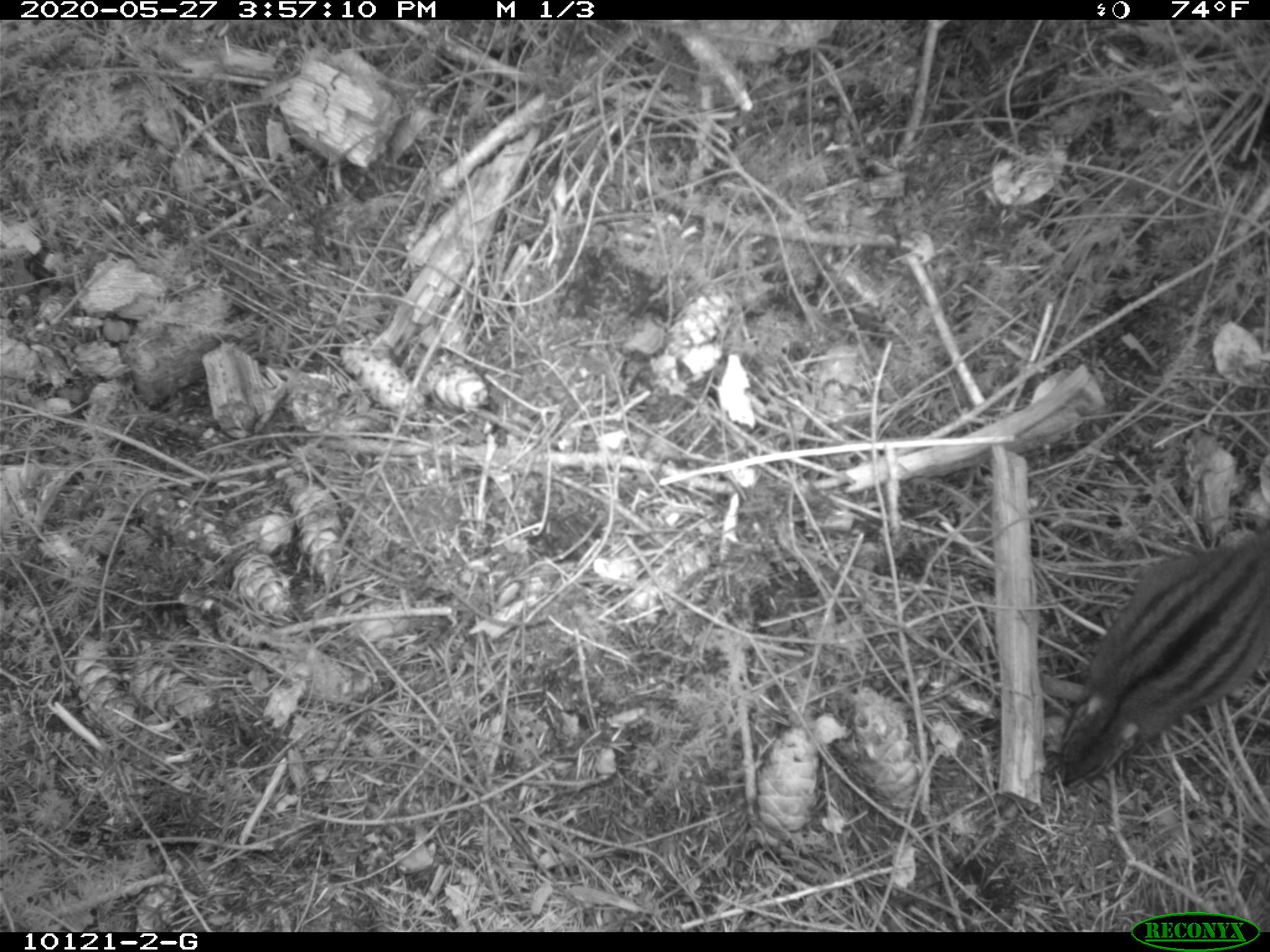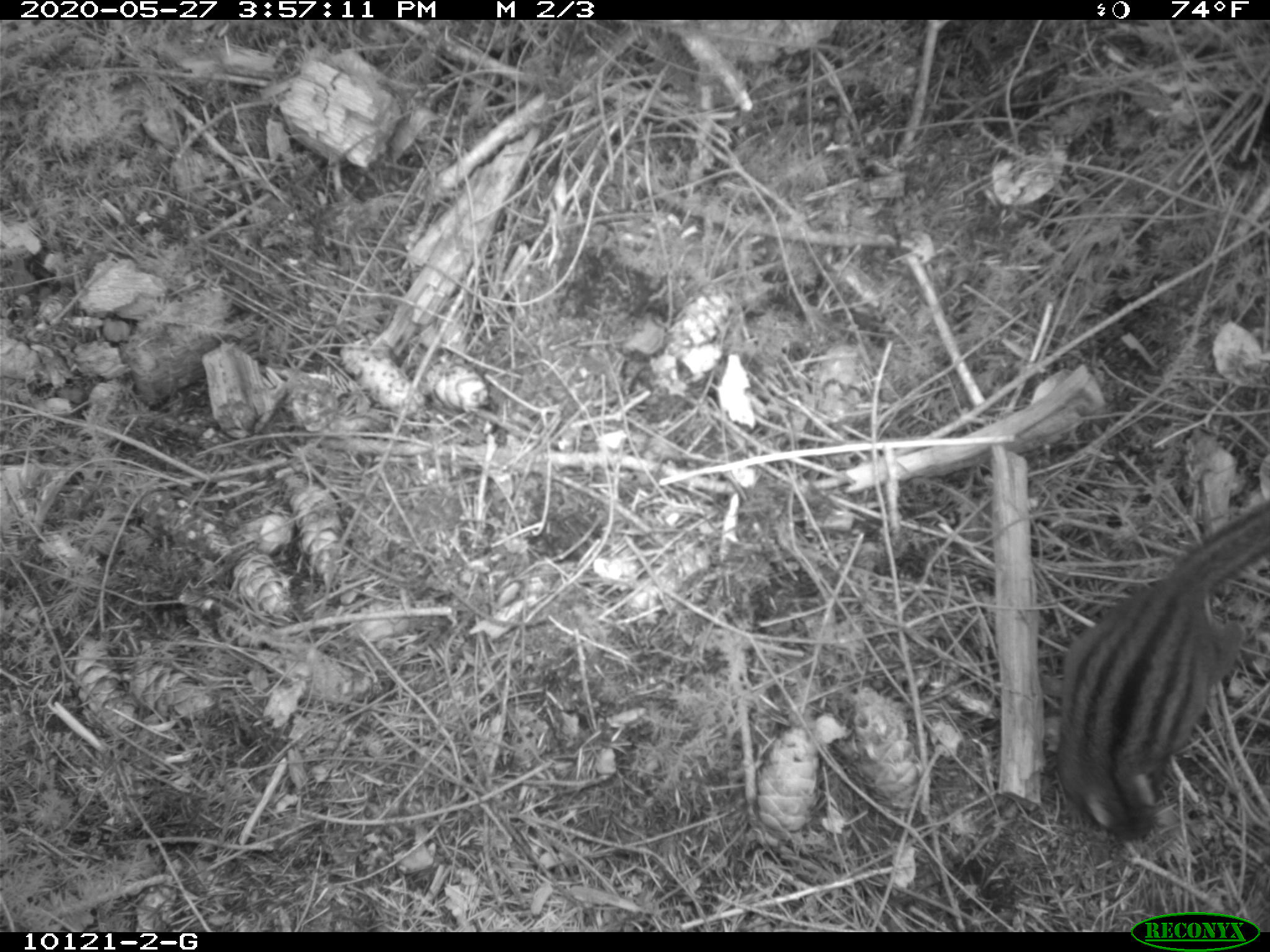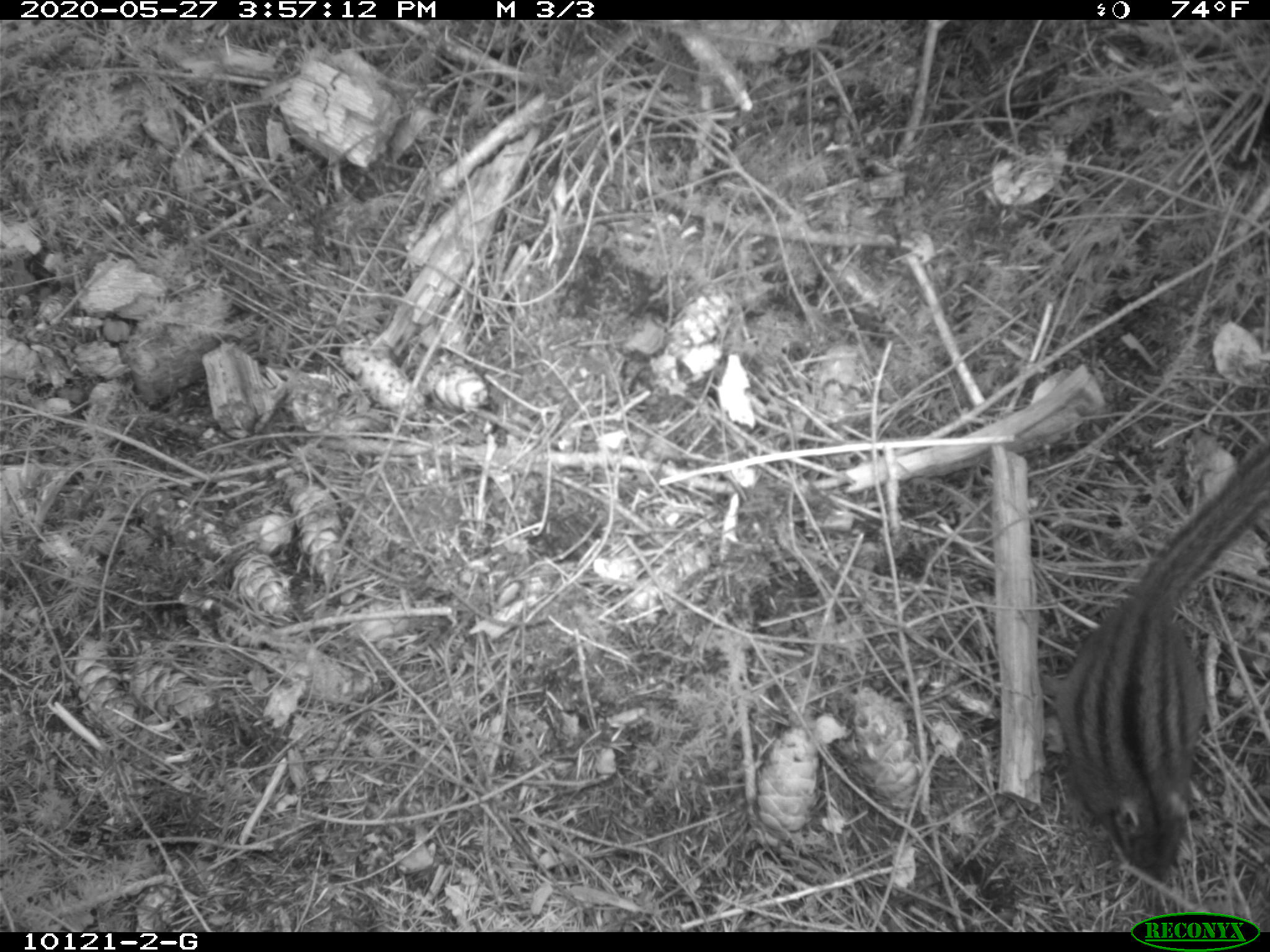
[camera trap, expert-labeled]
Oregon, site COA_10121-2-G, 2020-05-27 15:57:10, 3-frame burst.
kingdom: Animalia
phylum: Chordata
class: Mammalia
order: Rodentia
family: Sciuridae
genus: Neotamias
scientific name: Neotamias townsendii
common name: townsend's chipmunk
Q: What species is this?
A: Townsend's chipmunk (Neotamias townsendii).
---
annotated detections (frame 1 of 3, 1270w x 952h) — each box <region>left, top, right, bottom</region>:
townsend's chipmunk: <region>1039, 516, 1266, 792</region>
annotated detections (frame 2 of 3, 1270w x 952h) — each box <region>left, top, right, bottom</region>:
townsend's chipmunk: <region>1017, 494, 1266, 853</region>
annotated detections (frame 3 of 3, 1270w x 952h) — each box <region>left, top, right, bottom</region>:
townsend's chipmunk: <region>1046, 444, 1266, 893</region>